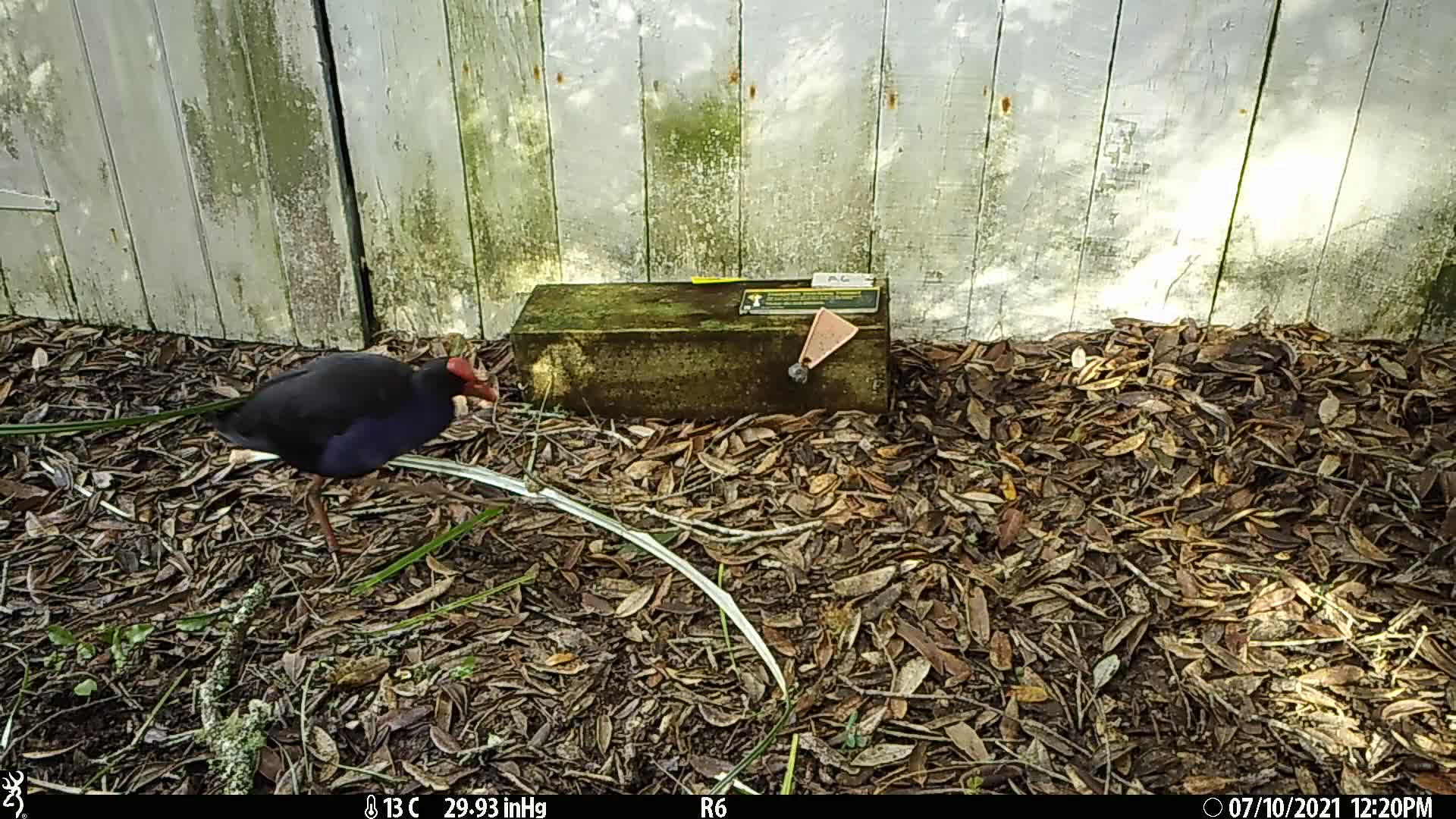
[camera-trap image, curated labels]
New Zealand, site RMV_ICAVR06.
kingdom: Animalia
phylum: Chordata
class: Aves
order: Gruiformes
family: Rallidae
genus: Porphyrio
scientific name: Porphyrio melanotus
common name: australasian swamphen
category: pukeko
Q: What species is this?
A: Pukeko (australasian swamphen) (Porphyrio melanotus).